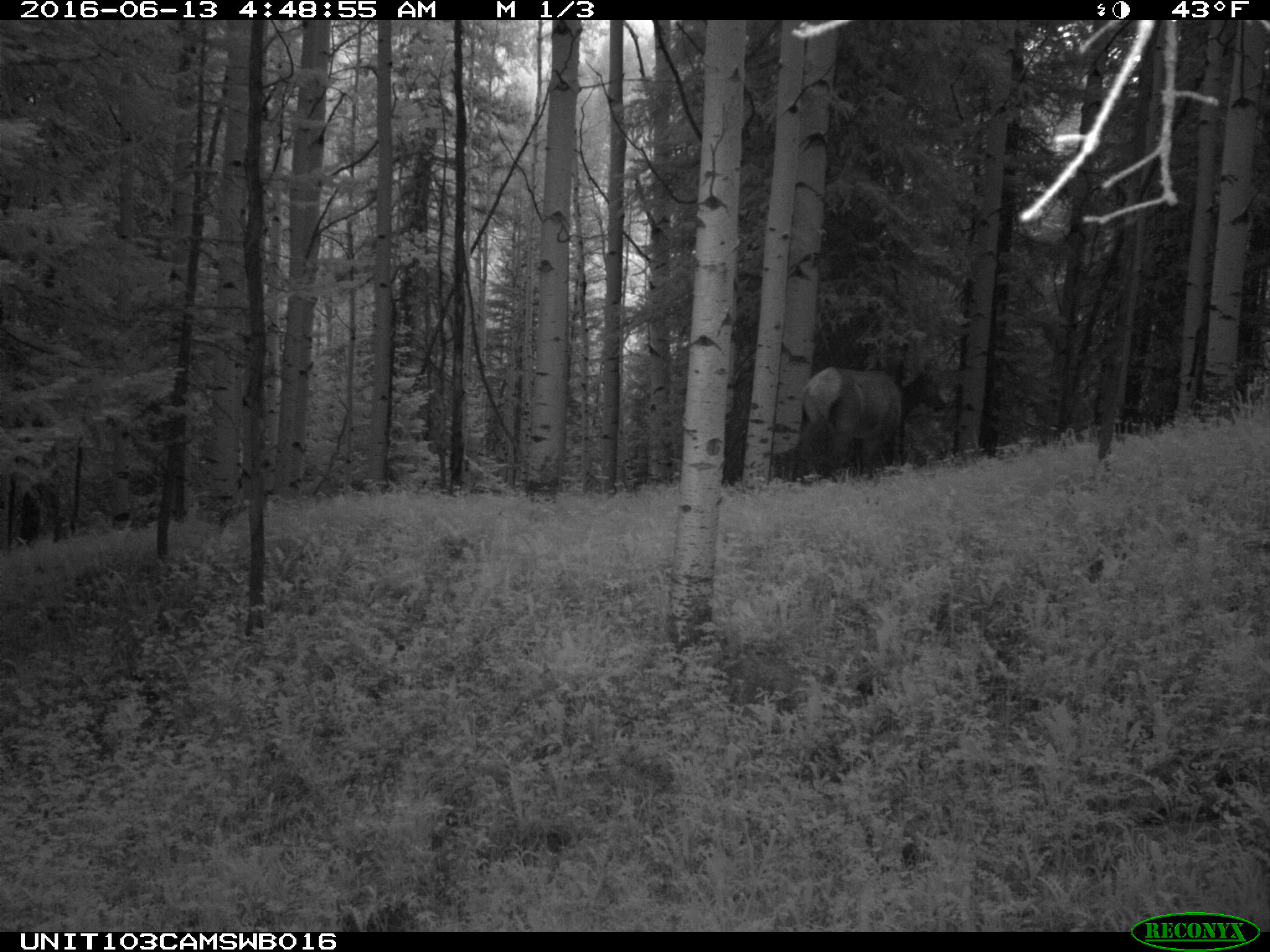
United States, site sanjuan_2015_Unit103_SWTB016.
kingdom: Animalia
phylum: Chordata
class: Mammalia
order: Artiodactyla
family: Cervidae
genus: Cervus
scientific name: Cervus elaphus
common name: red deer